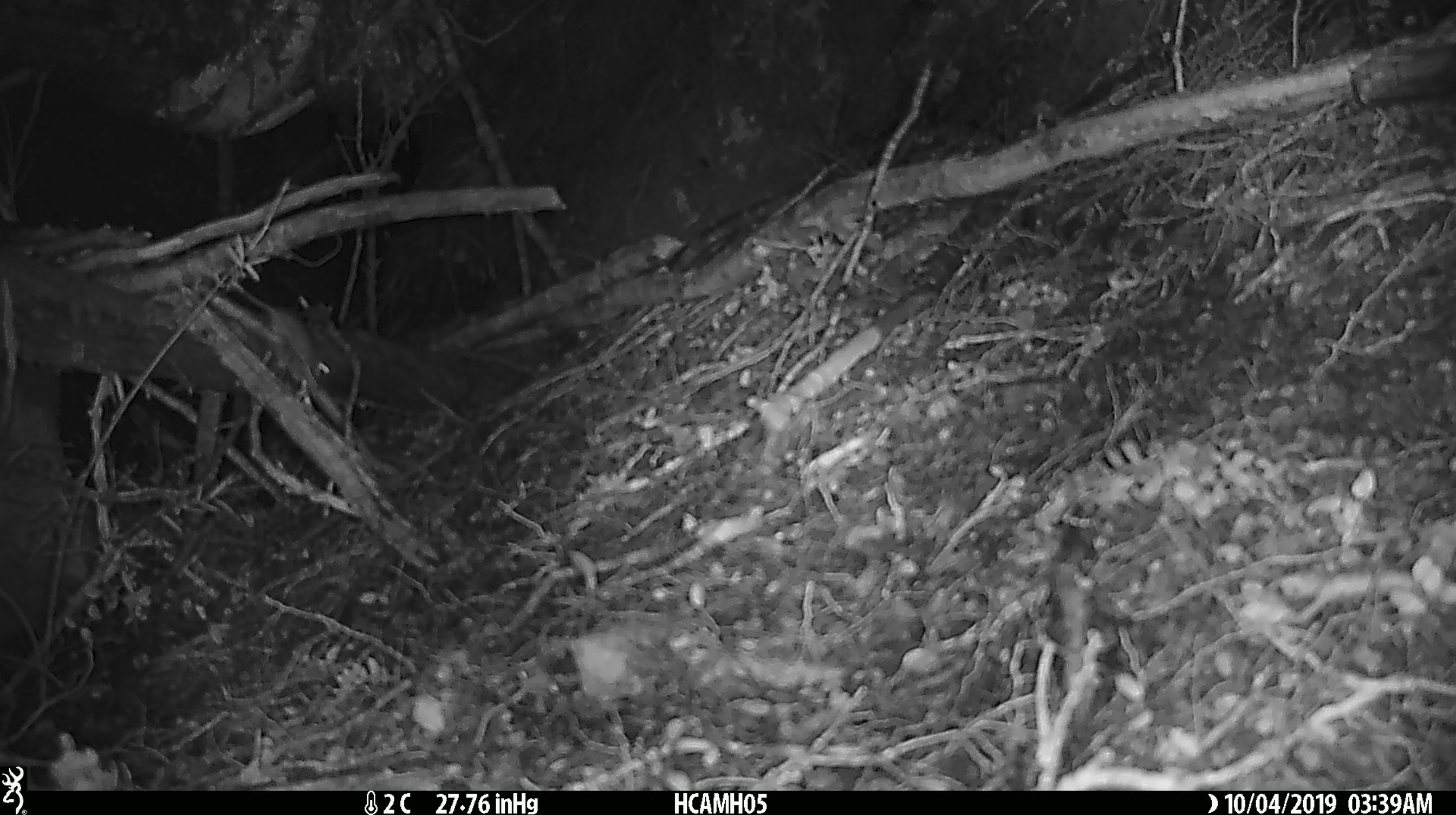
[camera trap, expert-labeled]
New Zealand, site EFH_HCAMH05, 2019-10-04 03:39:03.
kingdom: Animalia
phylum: Chordata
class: Mammalia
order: Rodentia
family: Muridae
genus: Mus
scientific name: Mus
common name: mouse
Mouse (Mus).